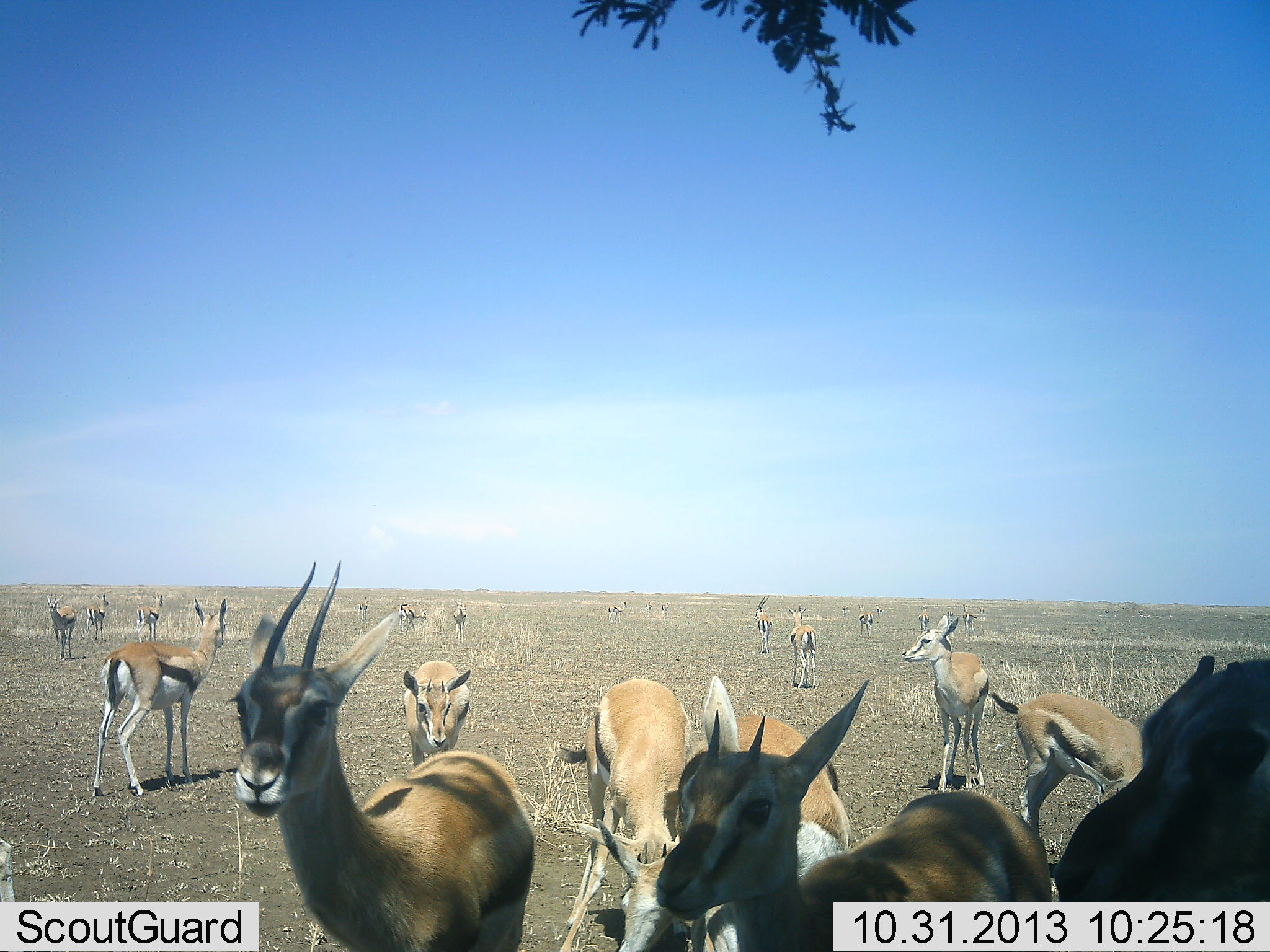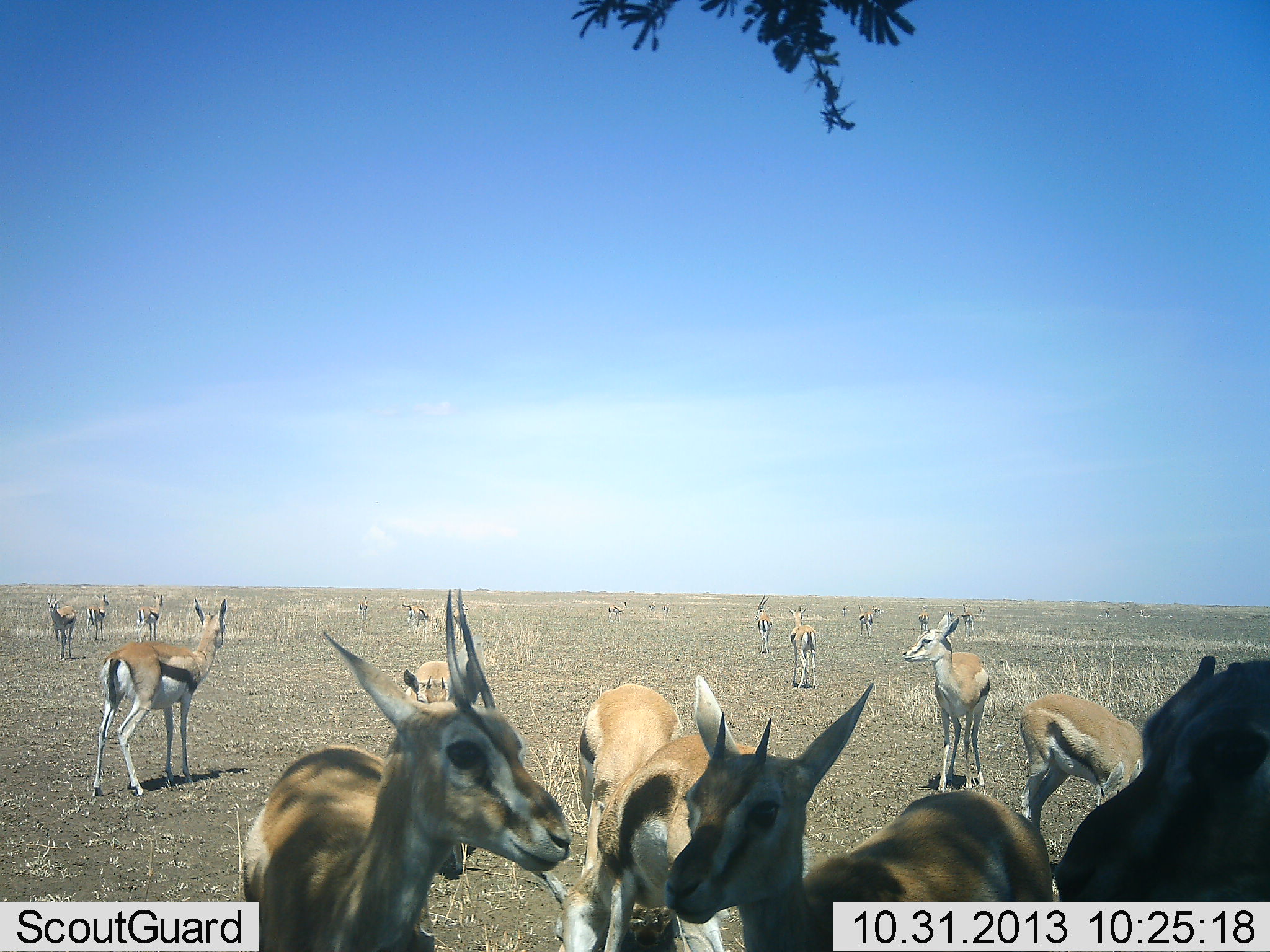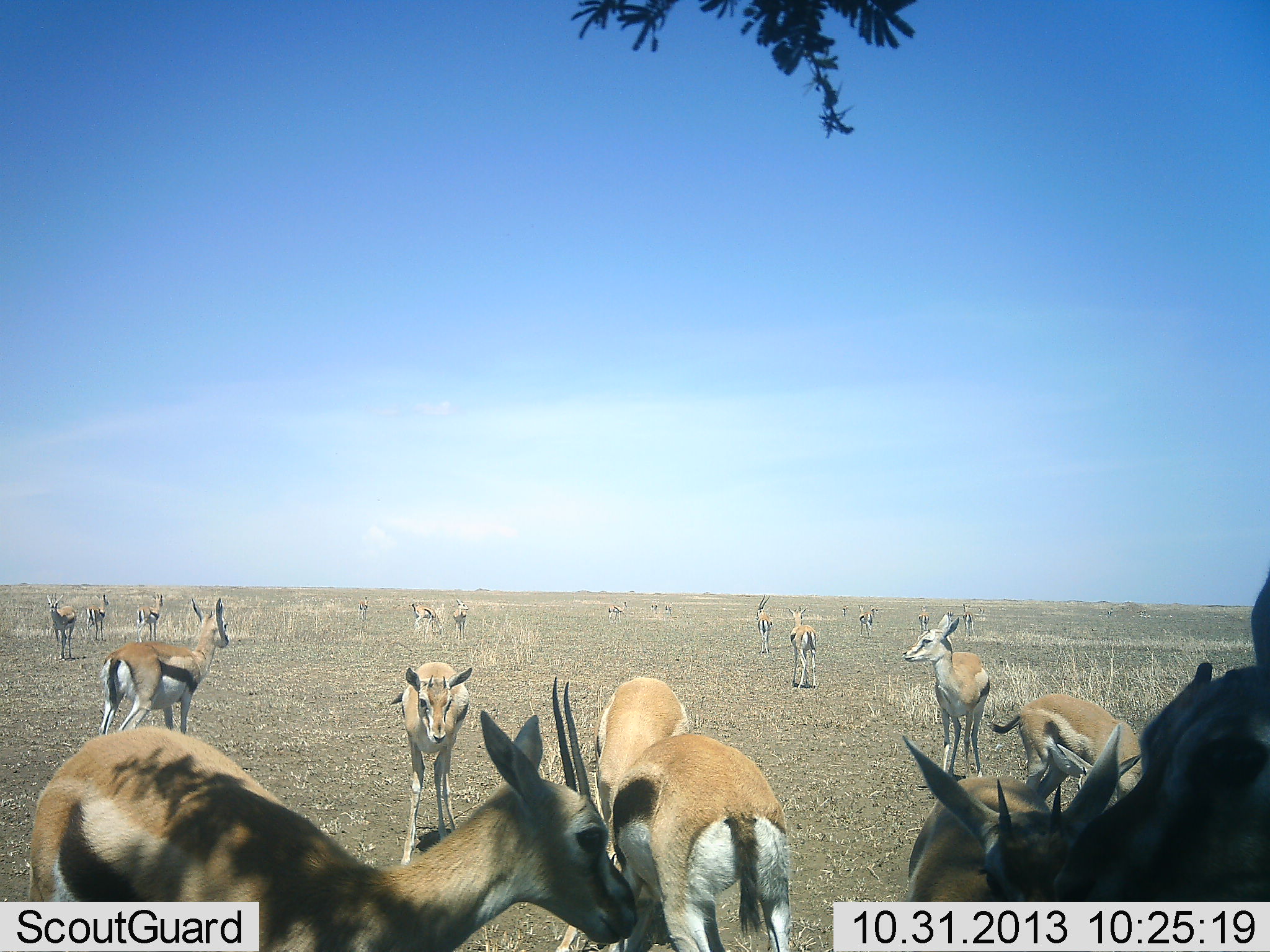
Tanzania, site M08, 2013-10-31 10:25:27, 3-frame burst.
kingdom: Animalia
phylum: Chordata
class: Mammalia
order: Artiodactyla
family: Bovidae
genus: Eudorcas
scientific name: Eudorcas thomsonii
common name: thomson's gazelle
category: gazellethomsons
Gazellethomsons (thomson's gazelle) (Eudorcas thomsonii), count 11-50. Behavior (volunteer vote fractions): standing 100%, resting 10%, moving 40%, interacting 40%. Young present (vote fraction): 0%. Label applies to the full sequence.